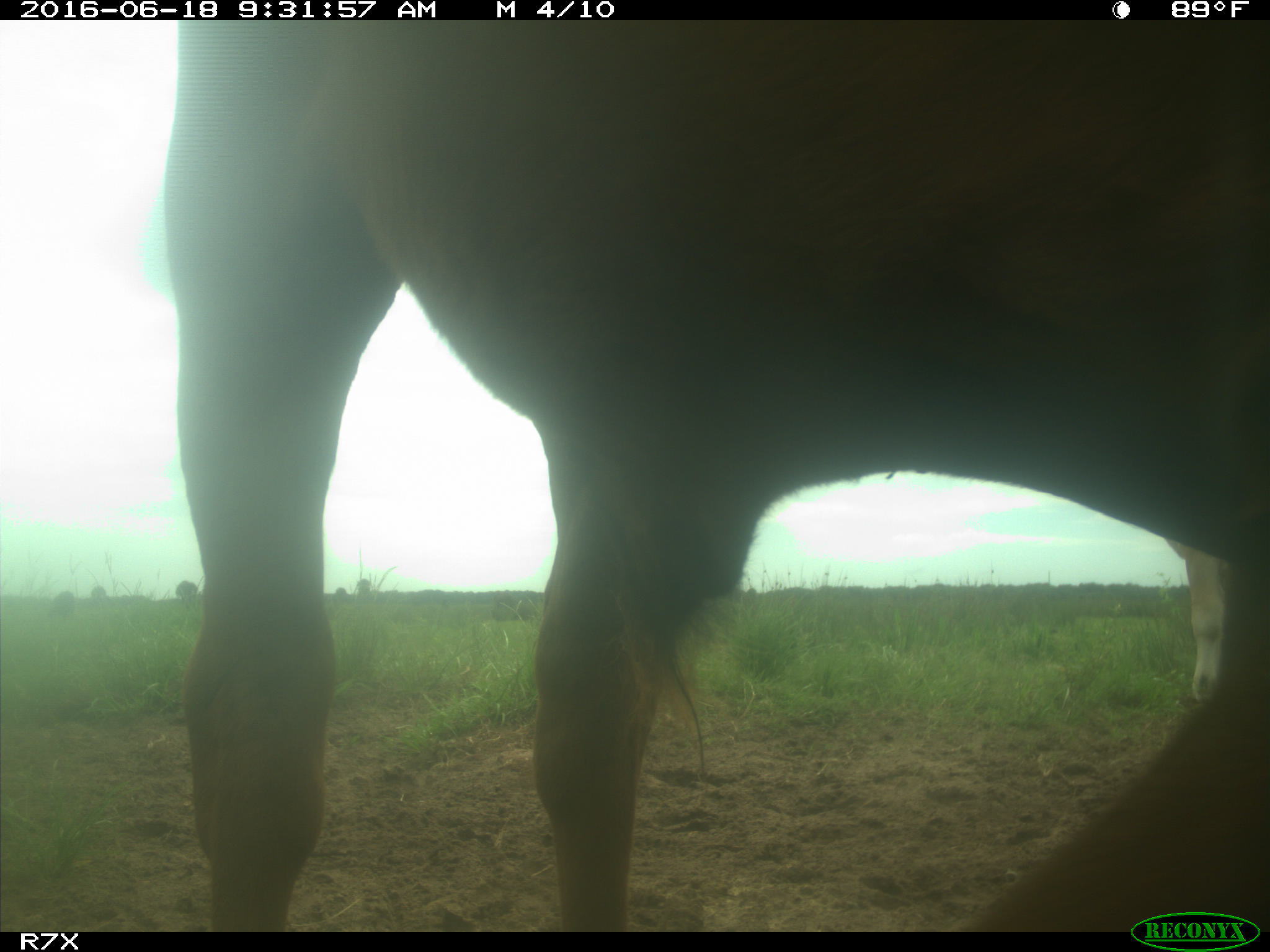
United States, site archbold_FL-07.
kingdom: Animalia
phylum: Chordata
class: Mammalia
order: Artiodactyla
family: Bovidae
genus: Bos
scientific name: Bos taurus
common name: domestic cow